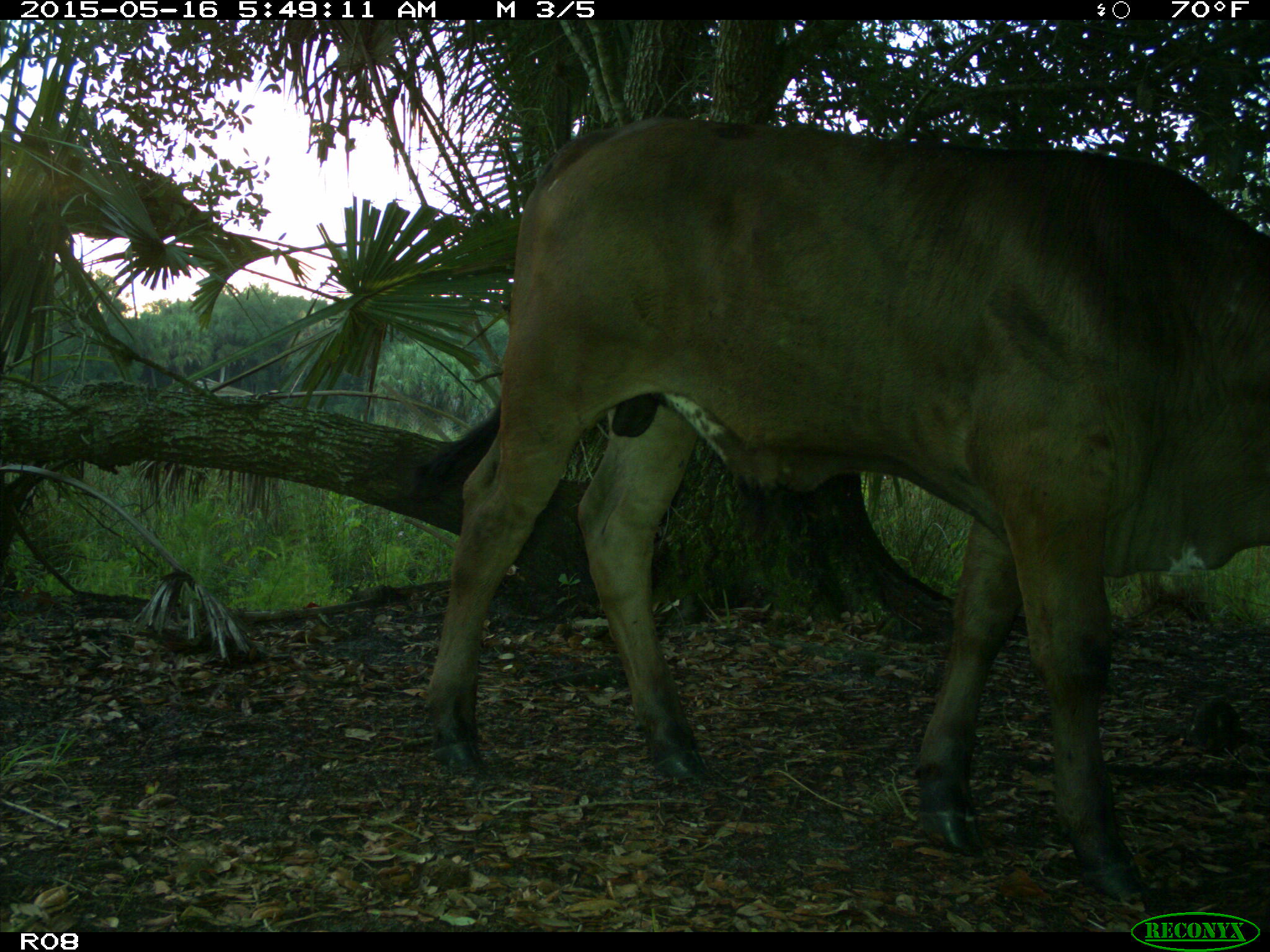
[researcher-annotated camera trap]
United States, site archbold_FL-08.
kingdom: Animalia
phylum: Chordata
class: Mammalia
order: Artiodactyla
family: Bovidae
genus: Bos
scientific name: Bos taurus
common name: domestic cow